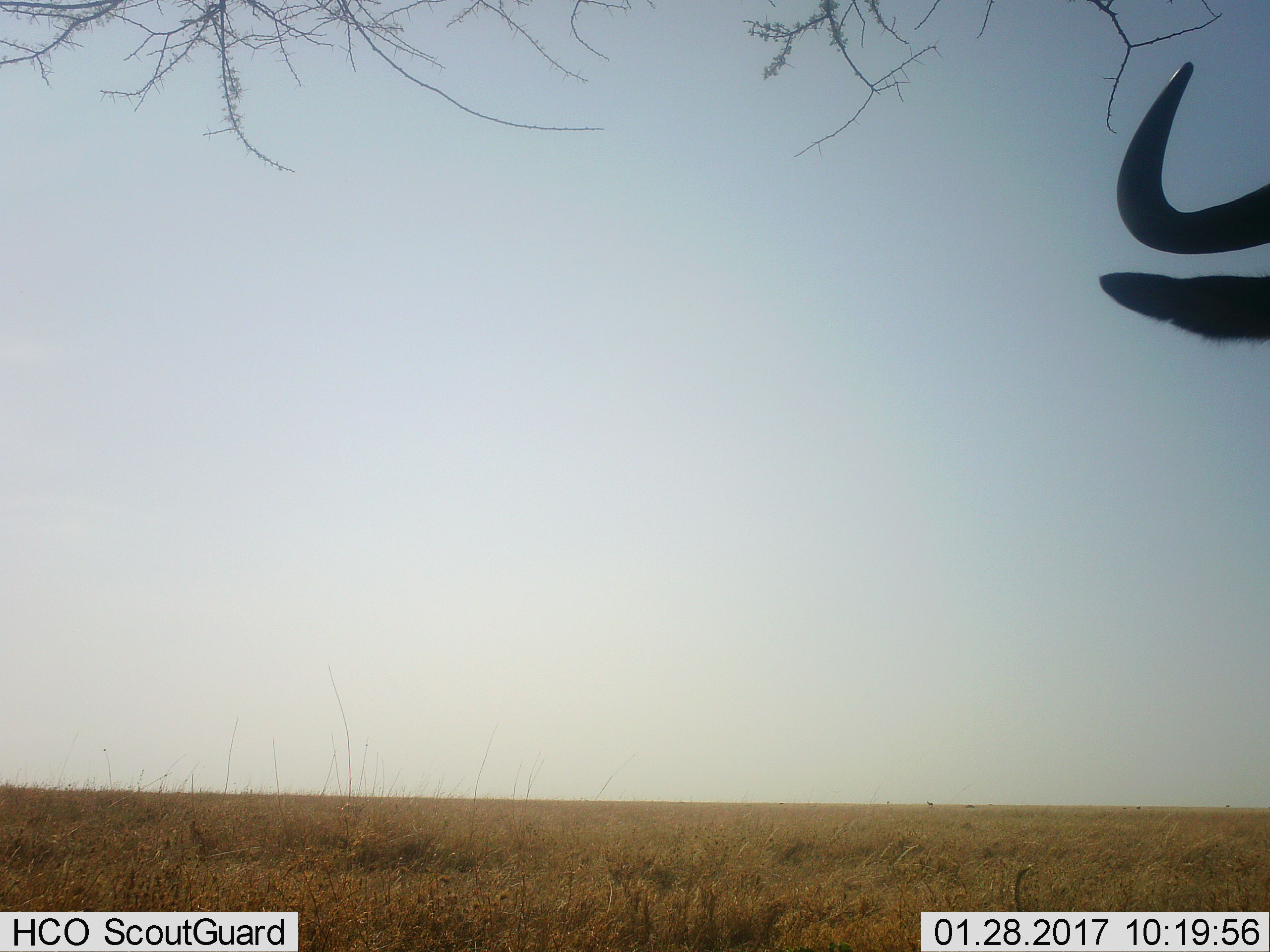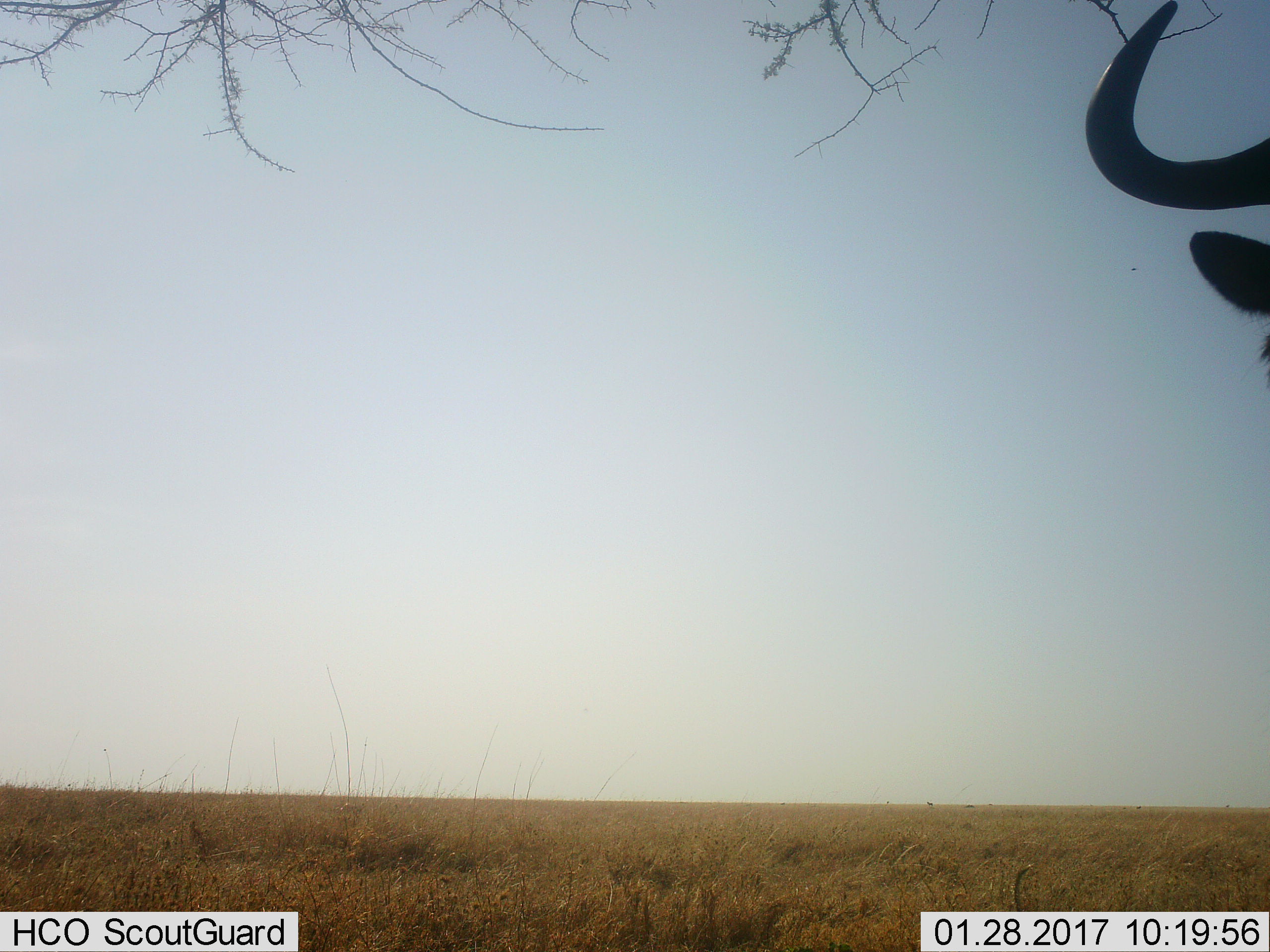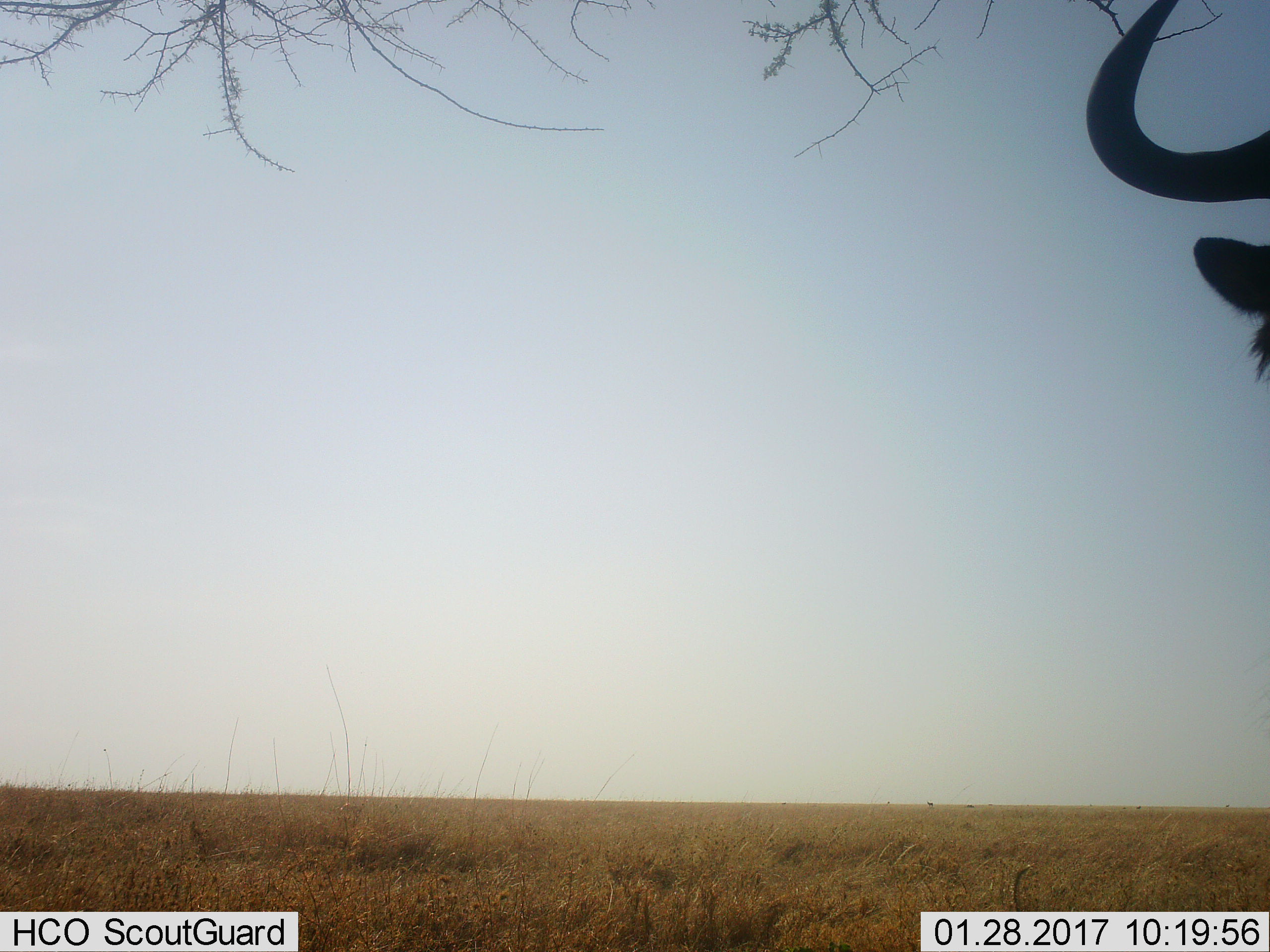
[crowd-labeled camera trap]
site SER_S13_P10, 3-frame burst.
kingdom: Animalia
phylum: Chordata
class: Mammalia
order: Artiodactyla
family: Bovidae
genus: Connochaetes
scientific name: Connochaetes taurinus taurinus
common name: blue wildebeest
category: wildebeestblue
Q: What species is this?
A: Wildebeestblue (blue wildebeest) (Connochaetes taurinus taurinus).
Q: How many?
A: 1.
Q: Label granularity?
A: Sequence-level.